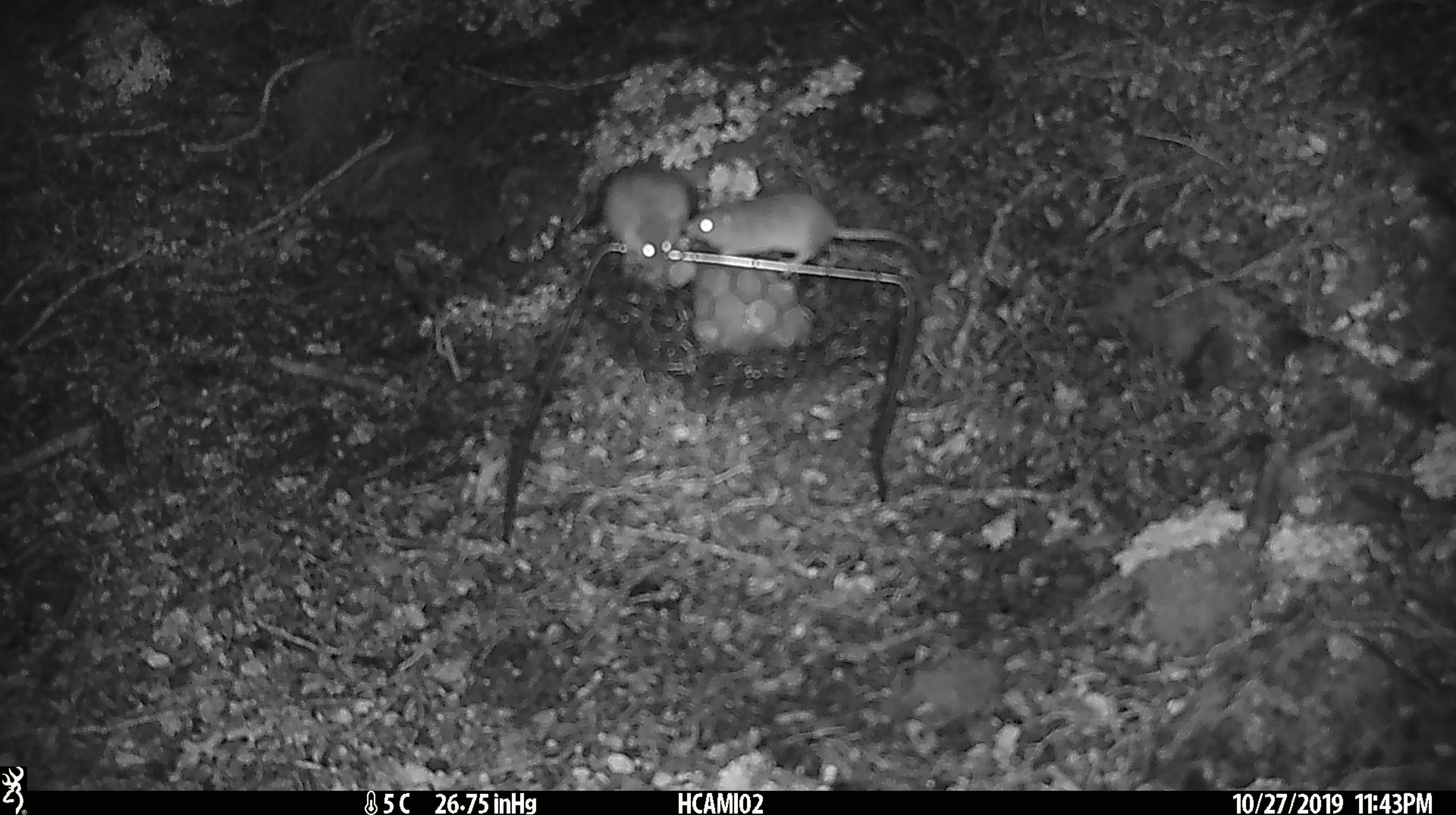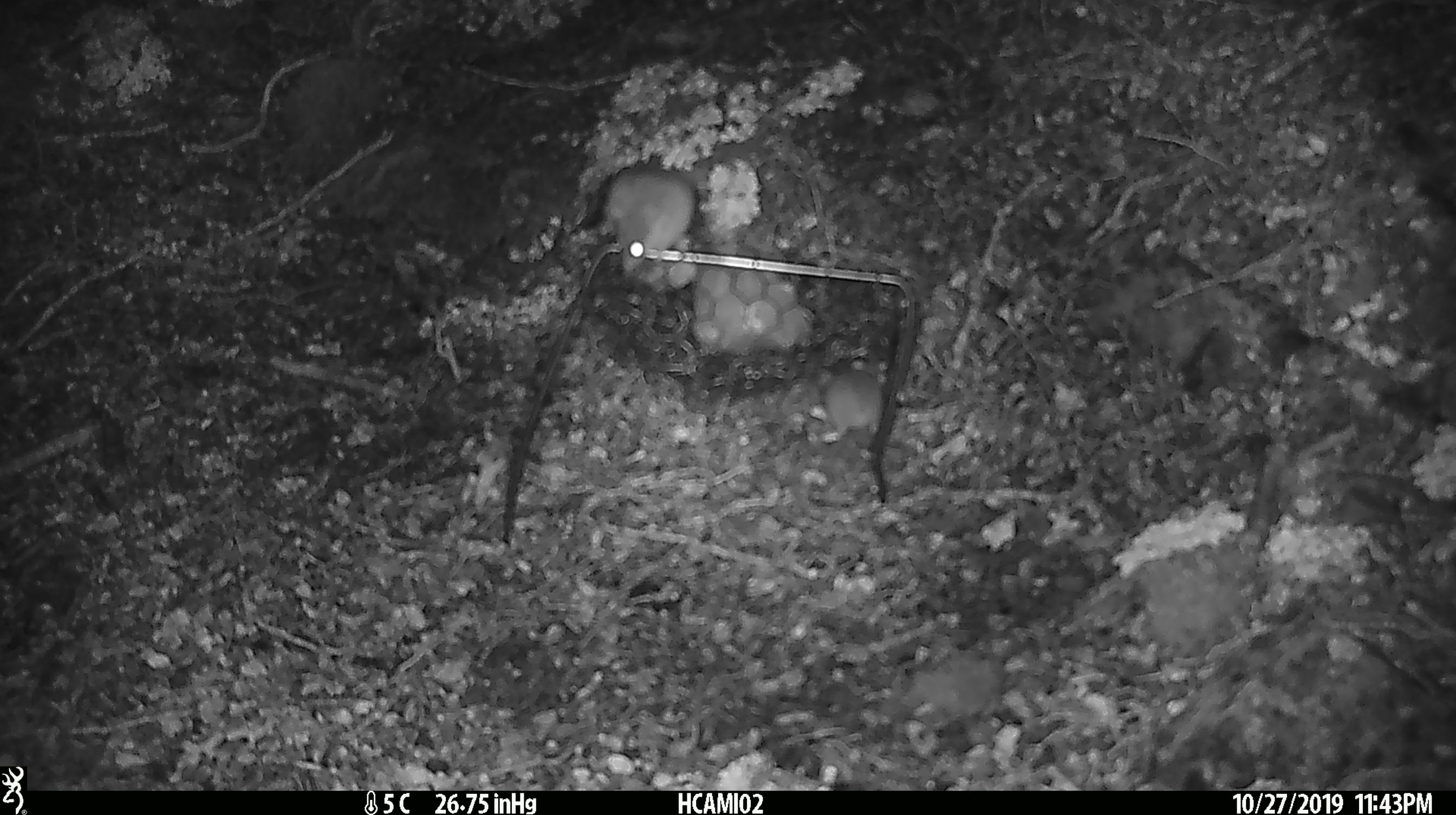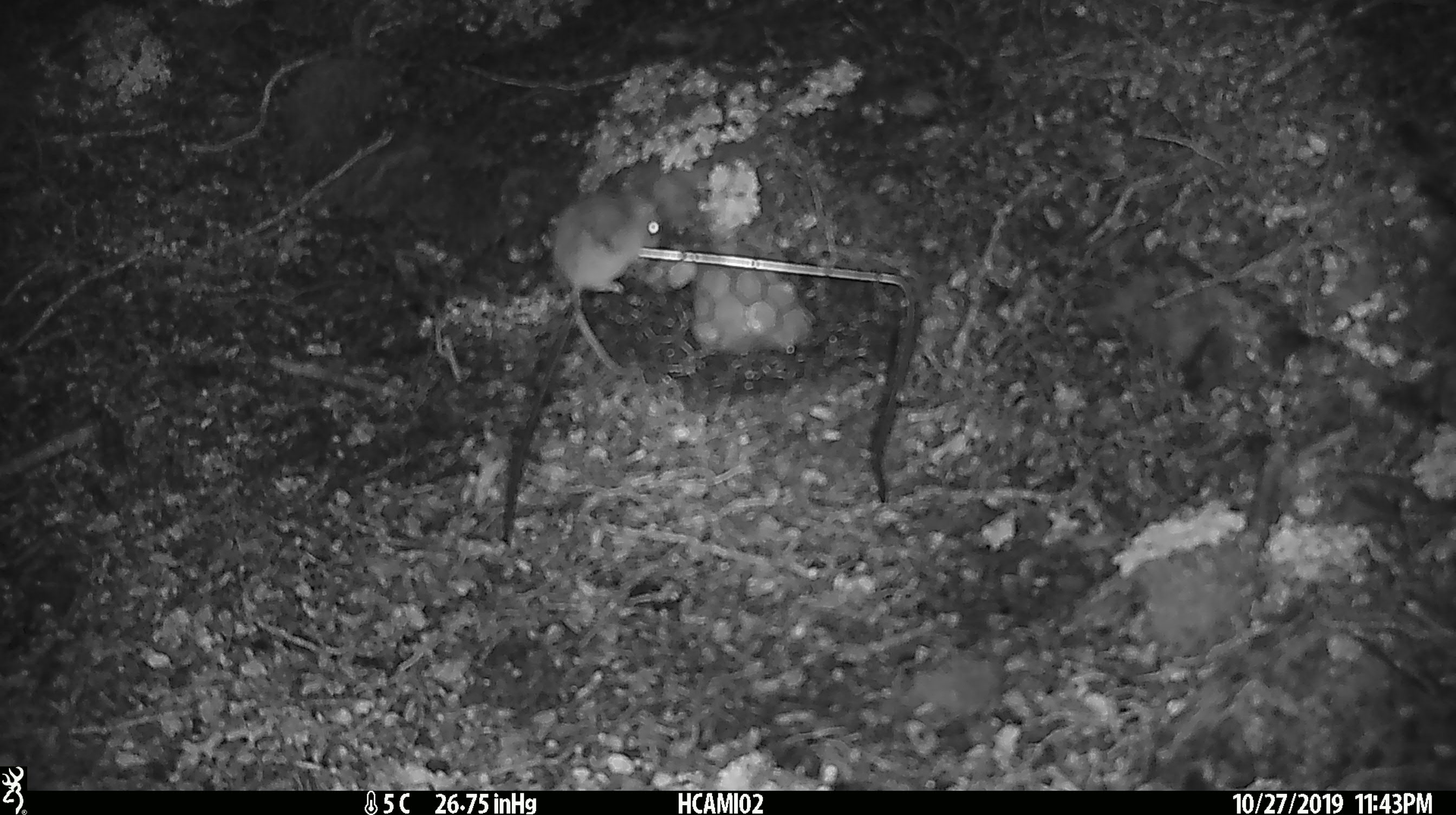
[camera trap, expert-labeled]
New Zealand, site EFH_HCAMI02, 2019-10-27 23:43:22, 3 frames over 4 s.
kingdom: Animalia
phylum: Chordata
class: Mammalia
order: Rodentia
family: Muridae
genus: Mus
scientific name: Mus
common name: mouse